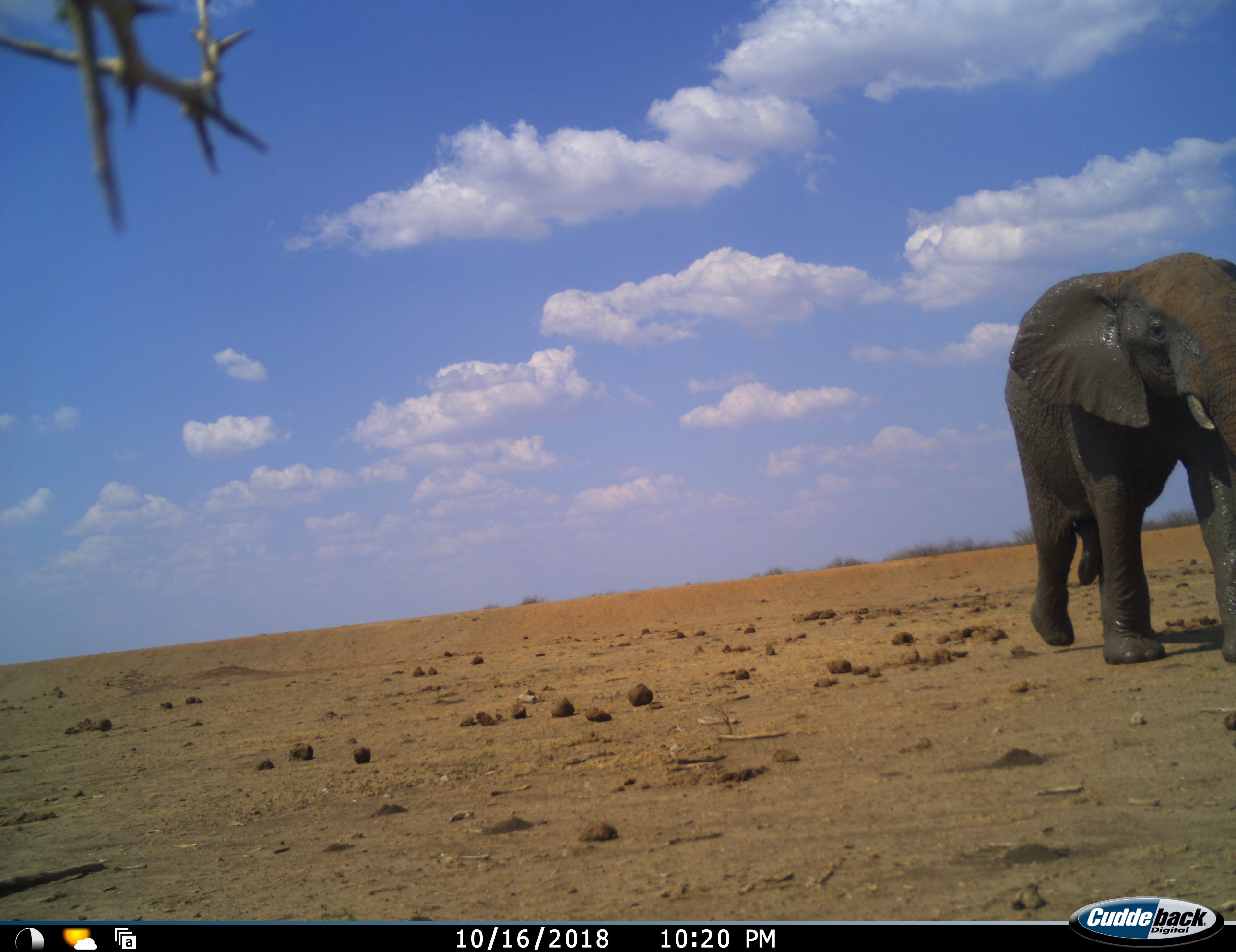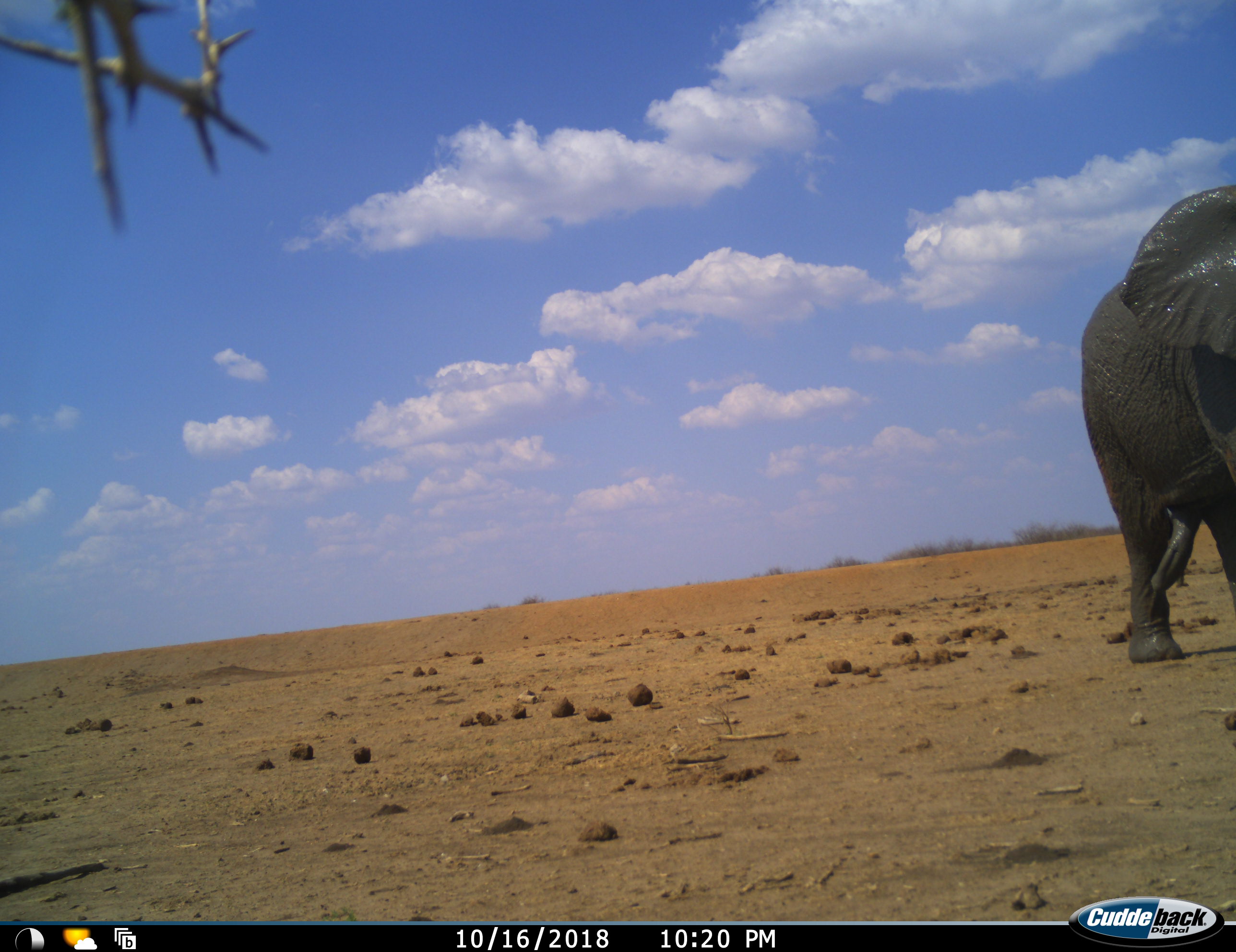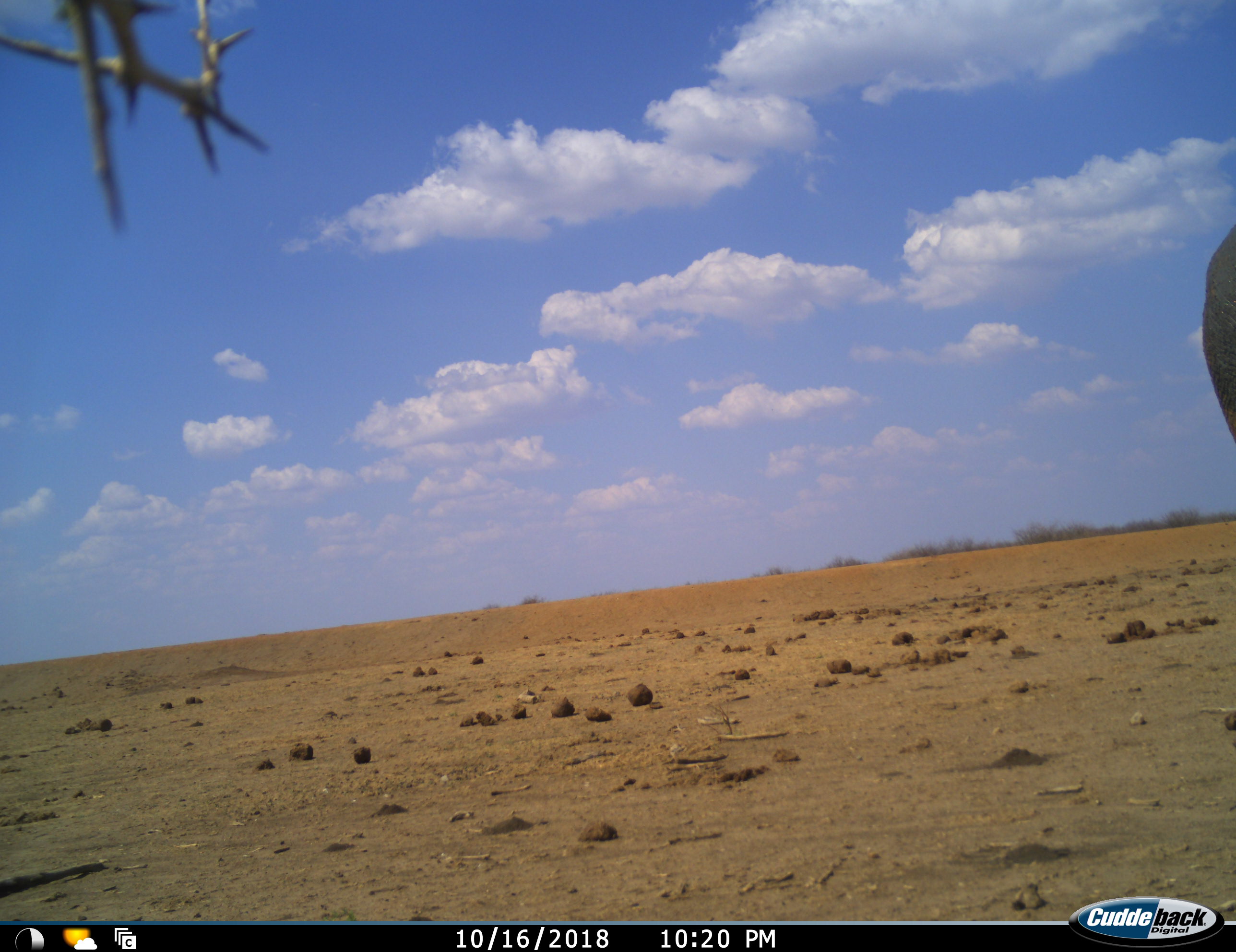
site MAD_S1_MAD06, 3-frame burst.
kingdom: Animalia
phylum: Chordata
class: Mammalia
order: Proboscidea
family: Elephantidae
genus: Loxodonta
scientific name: Loxodonta africana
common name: african bush elephant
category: elephant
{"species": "elephant (african bush elephant) (Loxodonta africana)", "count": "1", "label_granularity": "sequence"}